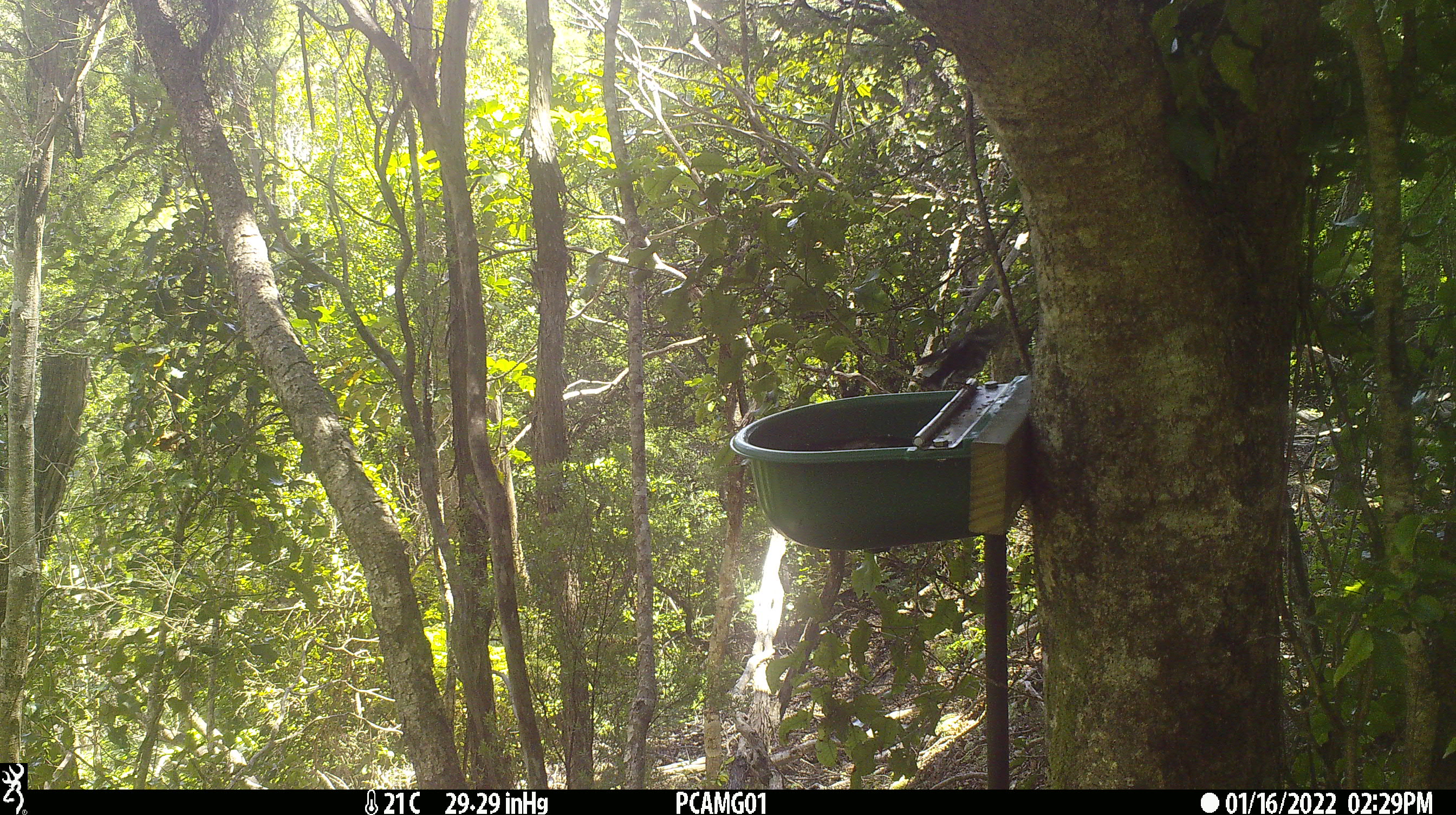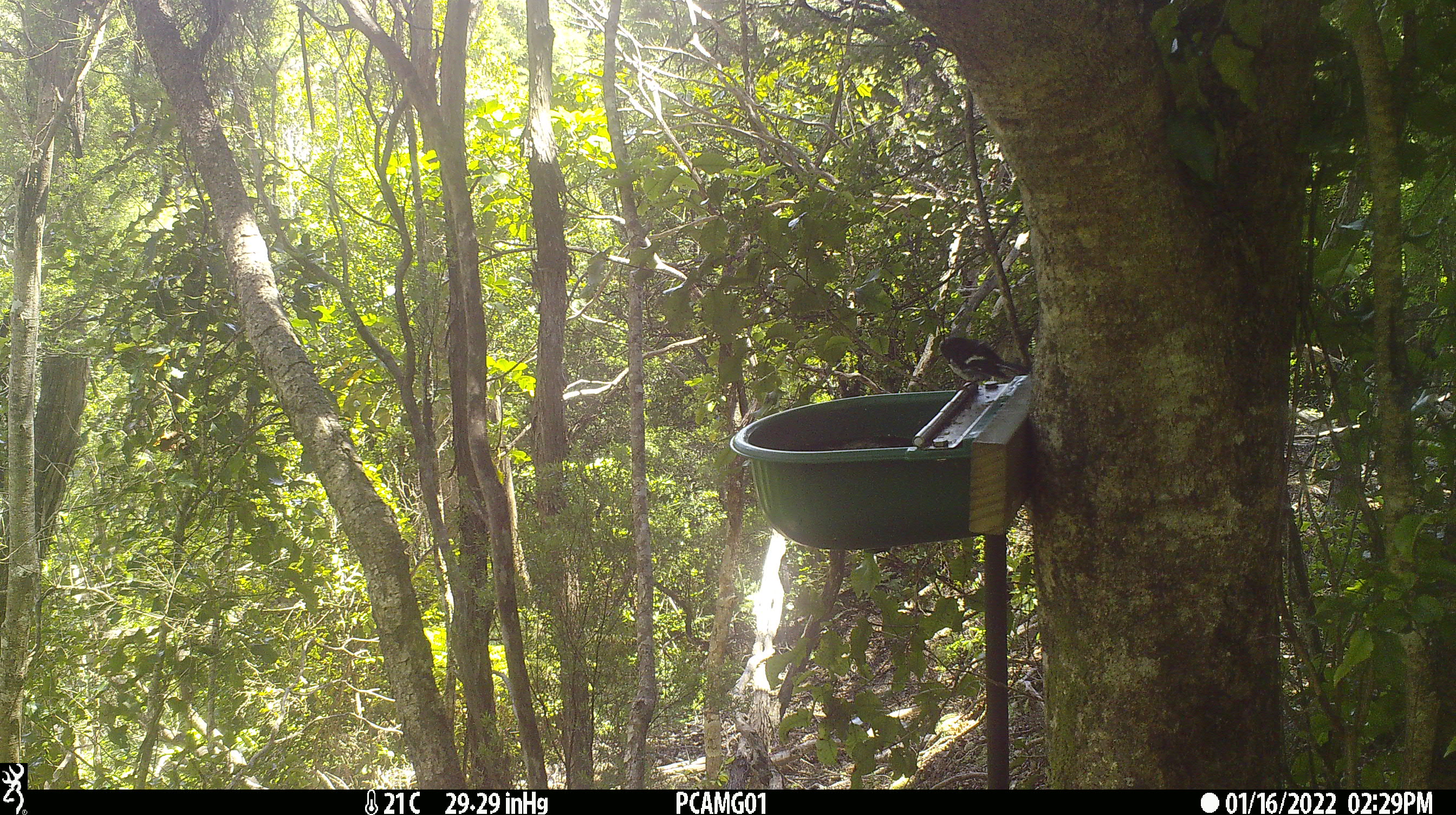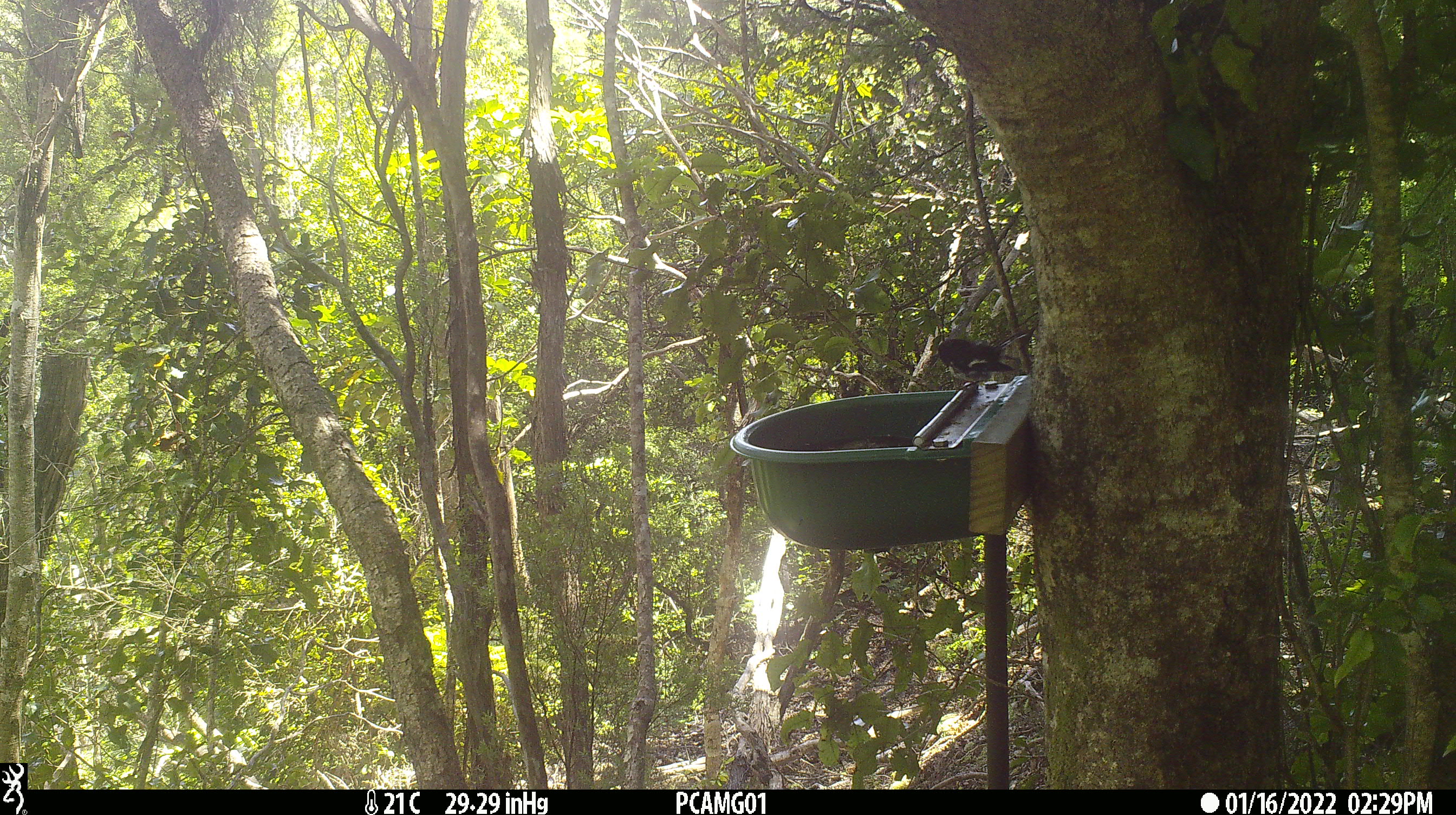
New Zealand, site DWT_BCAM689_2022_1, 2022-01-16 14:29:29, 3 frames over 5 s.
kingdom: Animalia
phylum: Chordata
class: Aves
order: Passeriformes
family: Petroicidae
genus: Petroica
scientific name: Petroica macrocephala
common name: tomtit